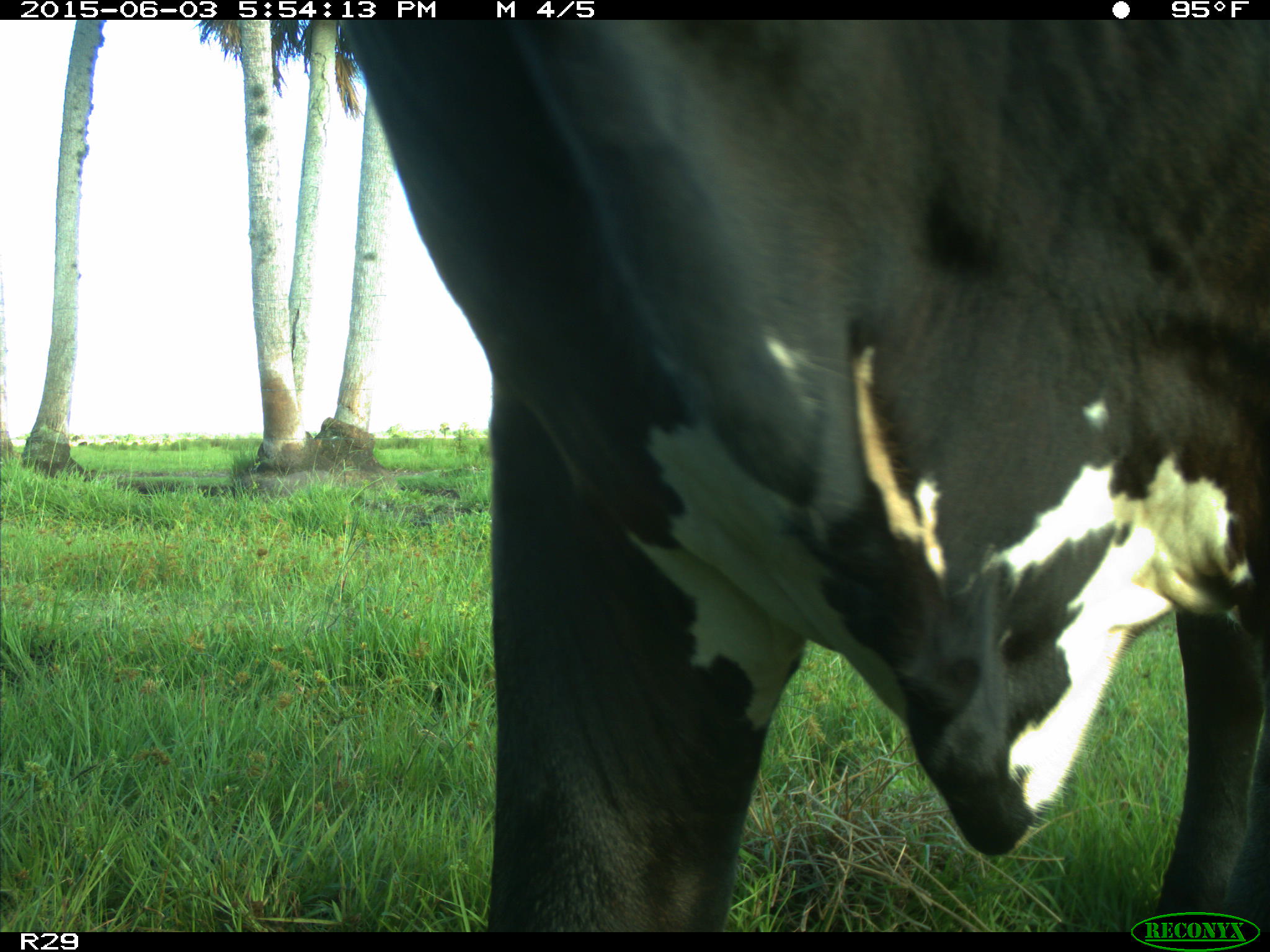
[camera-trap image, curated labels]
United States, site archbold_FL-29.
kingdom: Animalia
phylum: Chordata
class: Mammalia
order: Artiodactyla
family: Bovidae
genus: Bos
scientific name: Bos taurus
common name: domestic cow